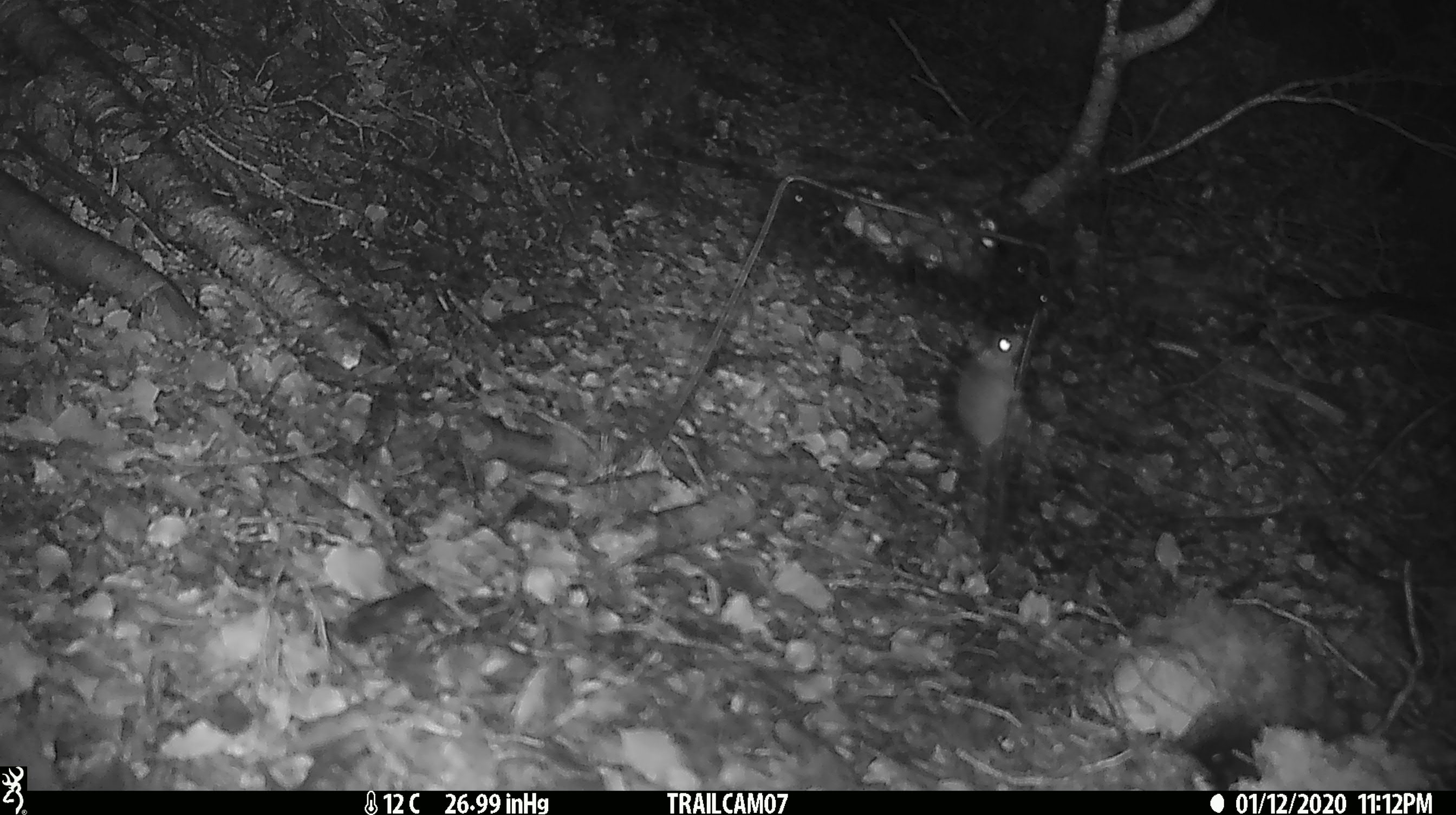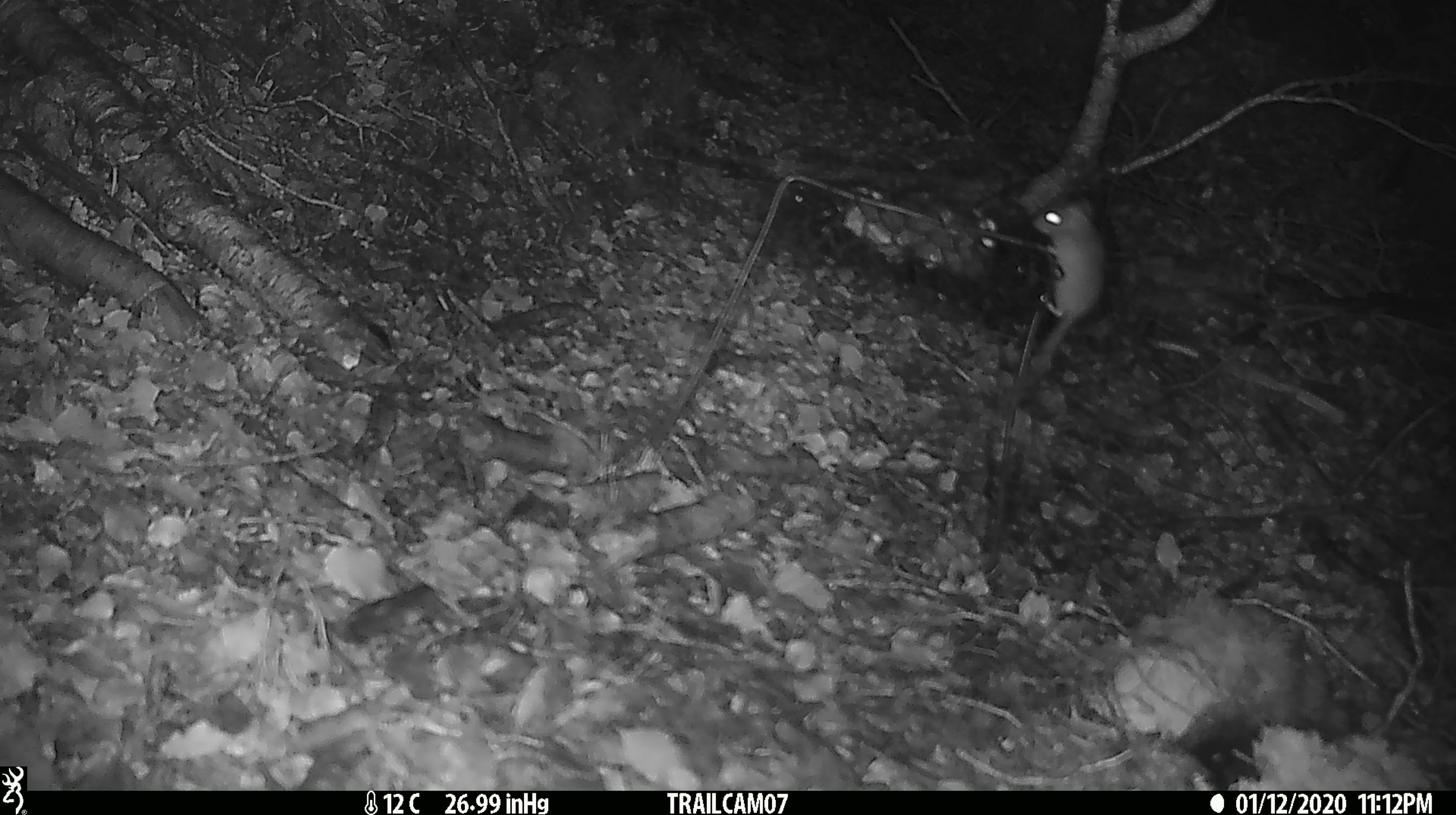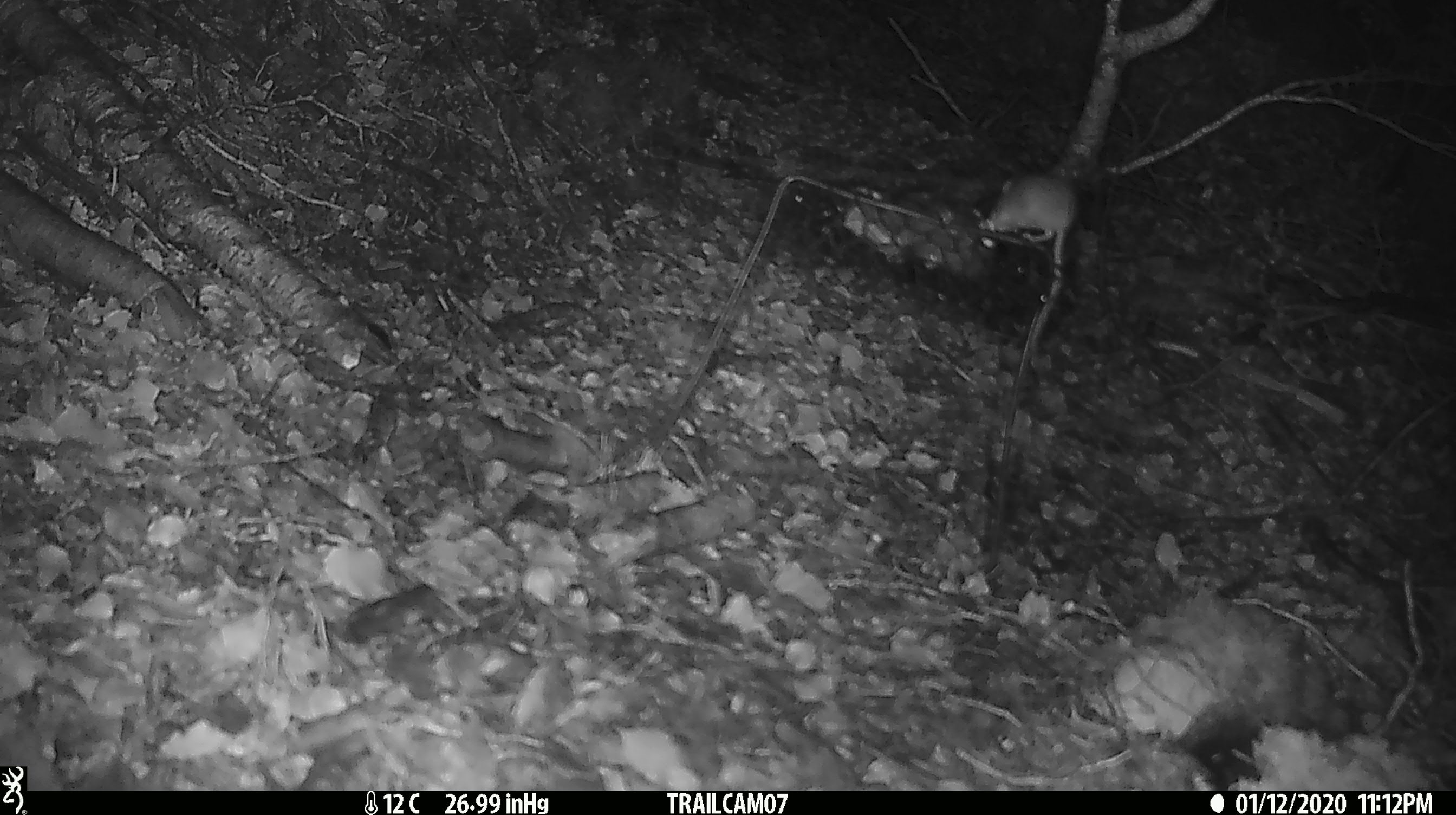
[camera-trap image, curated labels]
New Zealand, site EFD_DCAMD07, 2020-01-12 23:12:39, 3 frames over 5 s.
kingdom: Animalia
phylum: Chordata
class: Mammalia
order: Rodentia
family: Muridae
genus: Mus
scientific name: Mus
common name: mouse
Mouse (Mus).